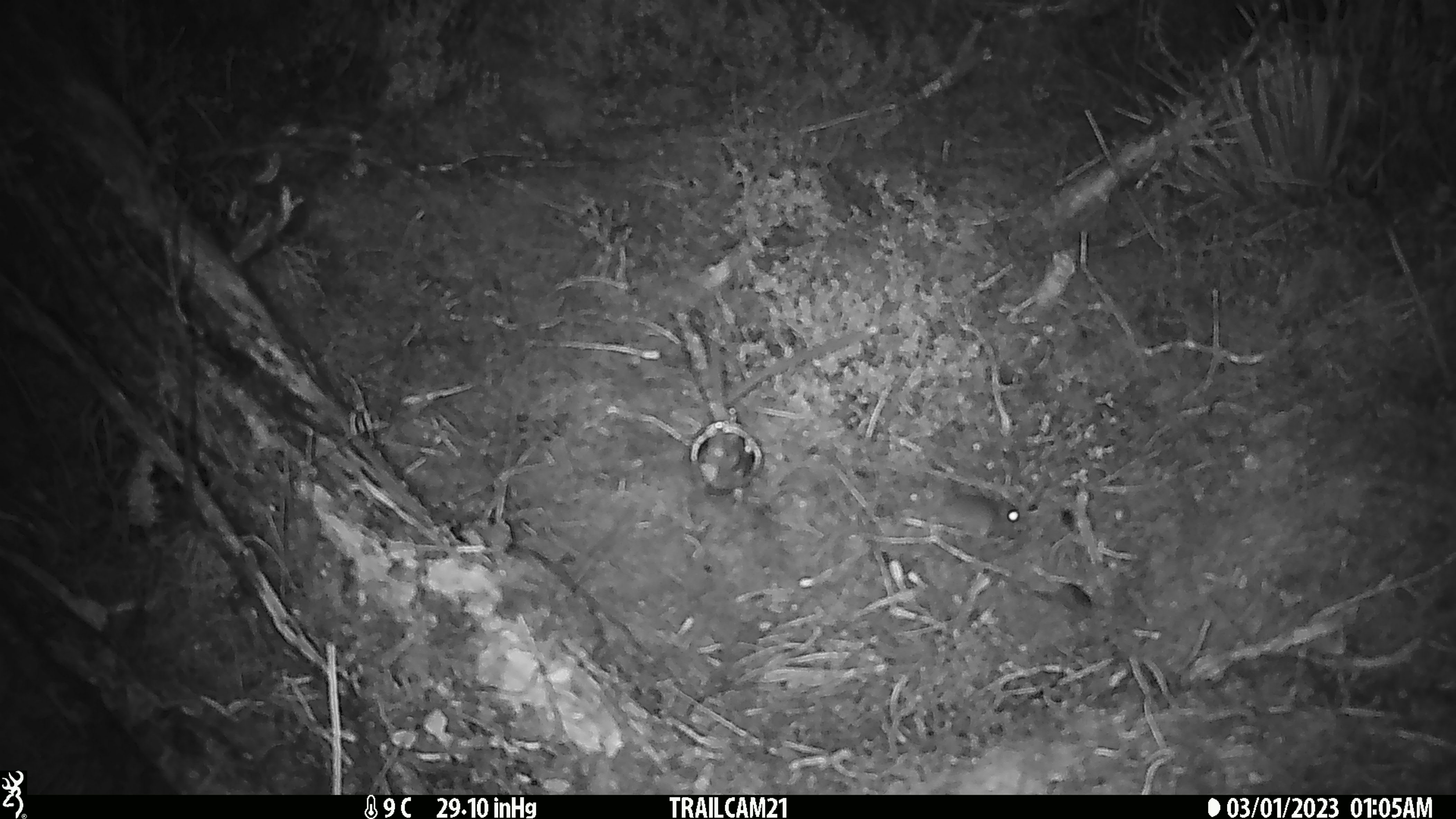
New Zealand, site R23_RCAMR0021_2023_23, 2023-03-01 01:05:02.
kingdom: Animalia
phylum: Chordata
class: Mammalia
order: Rodentia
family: Muridae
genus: Mus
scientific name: Mus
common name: mouse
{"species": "mouse (Mus)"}